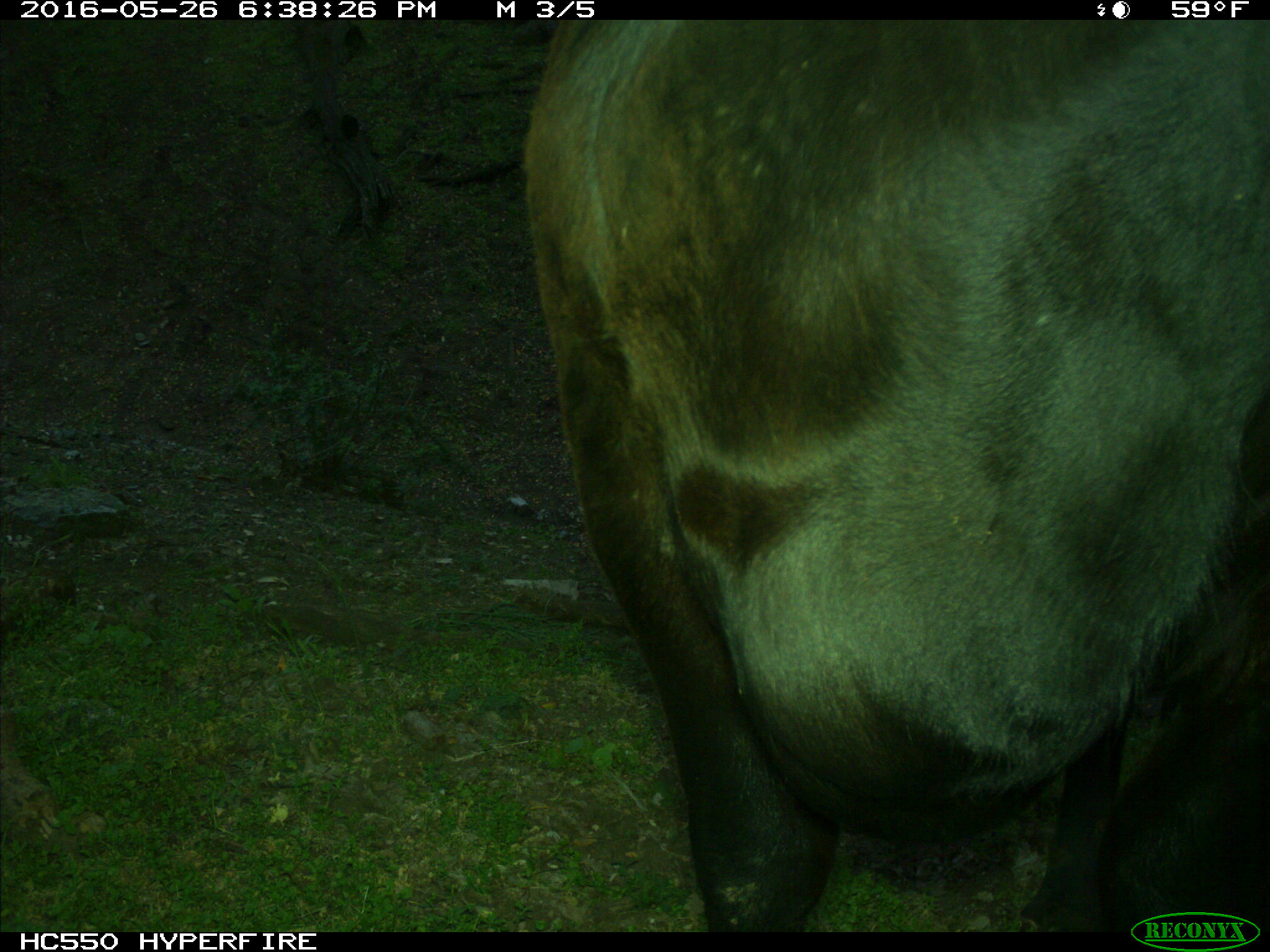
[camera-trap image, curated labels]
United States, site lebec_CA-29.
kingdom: Animalia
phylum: Chordata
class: Mammalia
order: Artiodactyla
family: Bovidae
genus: Bos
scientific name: Bos taurus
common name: domestic cow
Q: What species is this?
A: Bos taurus (domestic cow).